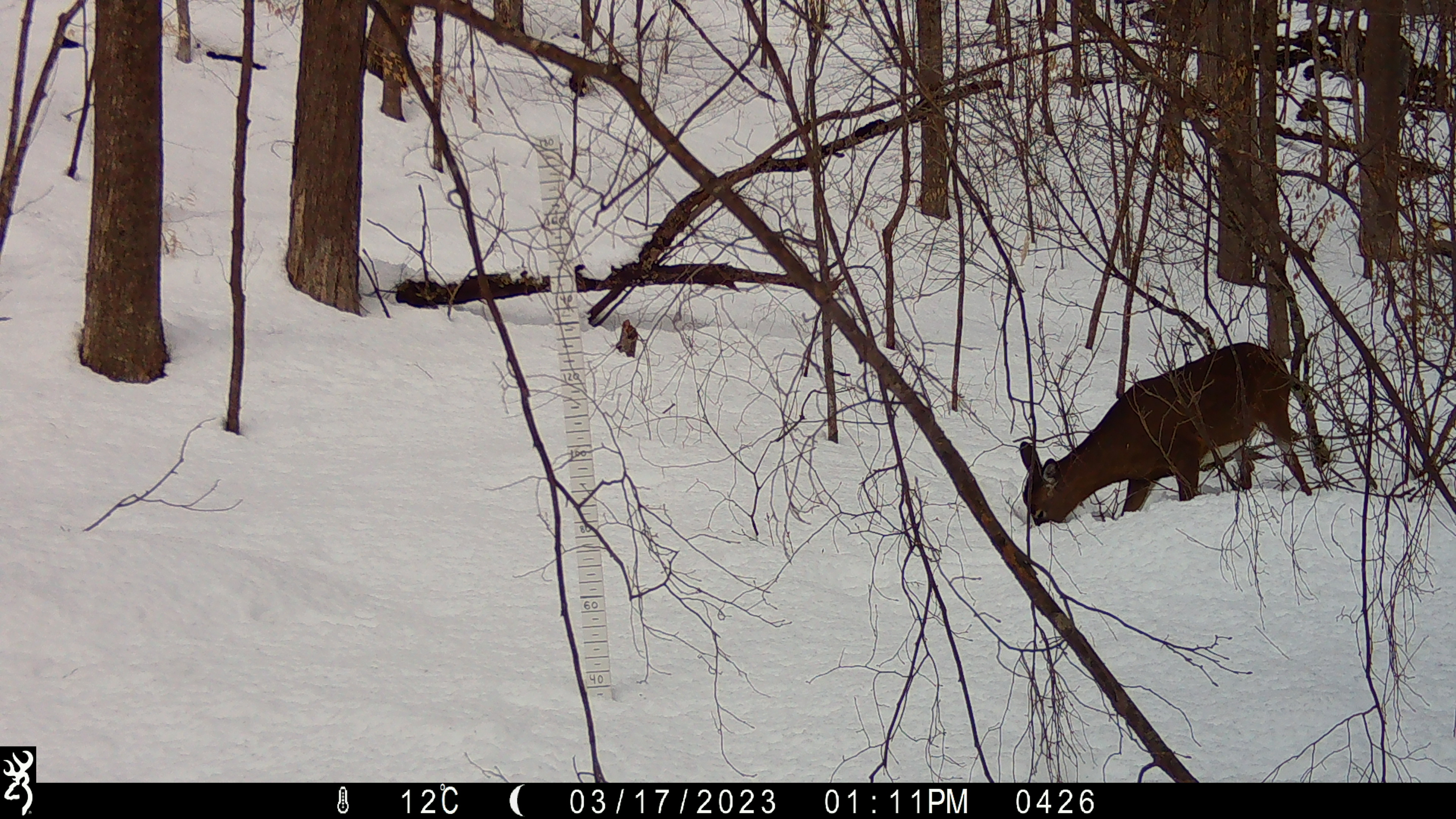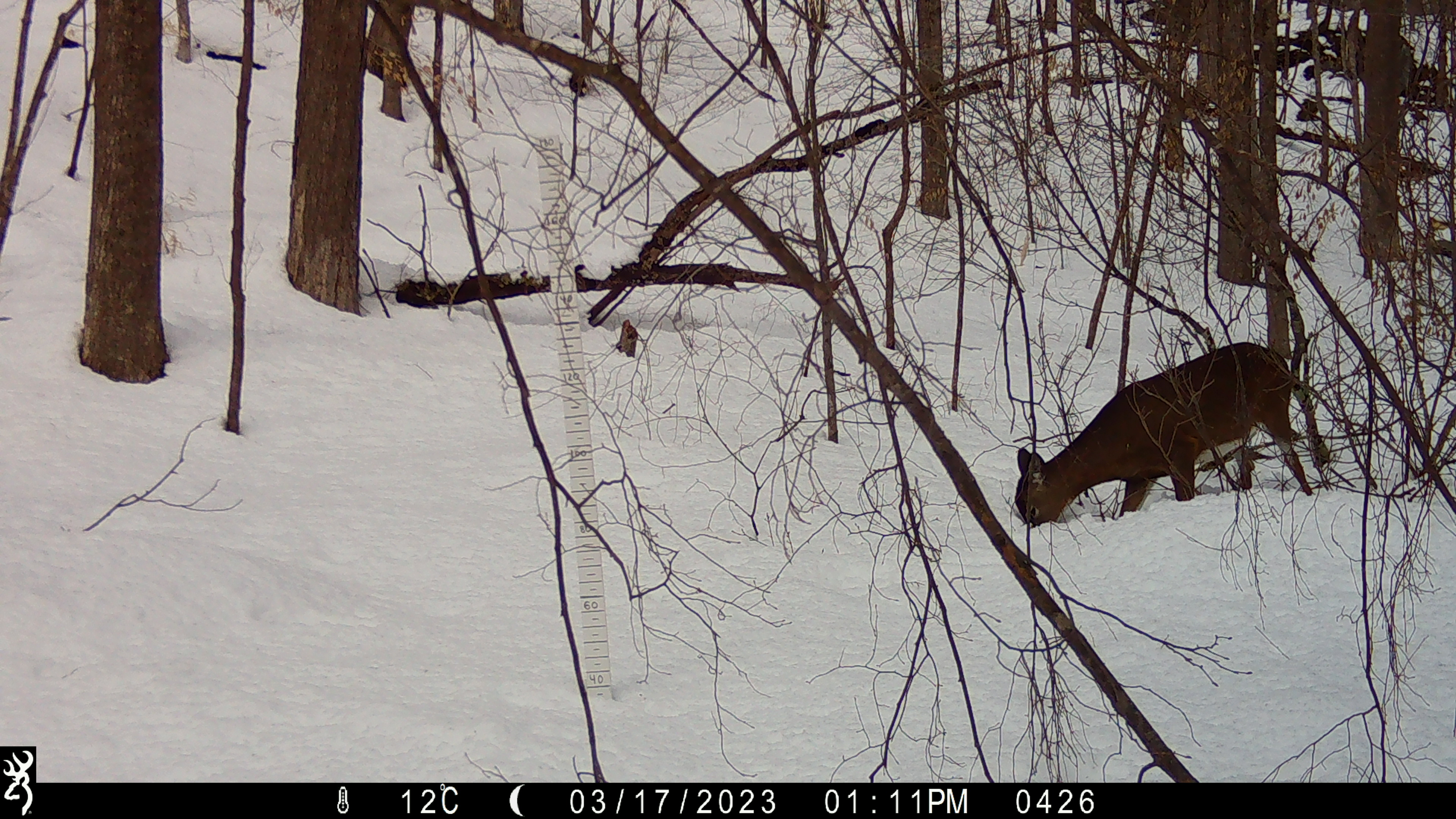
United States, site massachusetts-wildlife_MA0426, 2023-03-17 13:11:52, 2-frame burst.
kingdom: Animalia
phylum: Chordata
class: Mammalia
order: Artiodactyla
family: Cervidae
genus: Odocoileus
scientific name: Odocoileus virginianus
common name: white-tailed deer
White-tailed deer (Odocoileus virginianus).